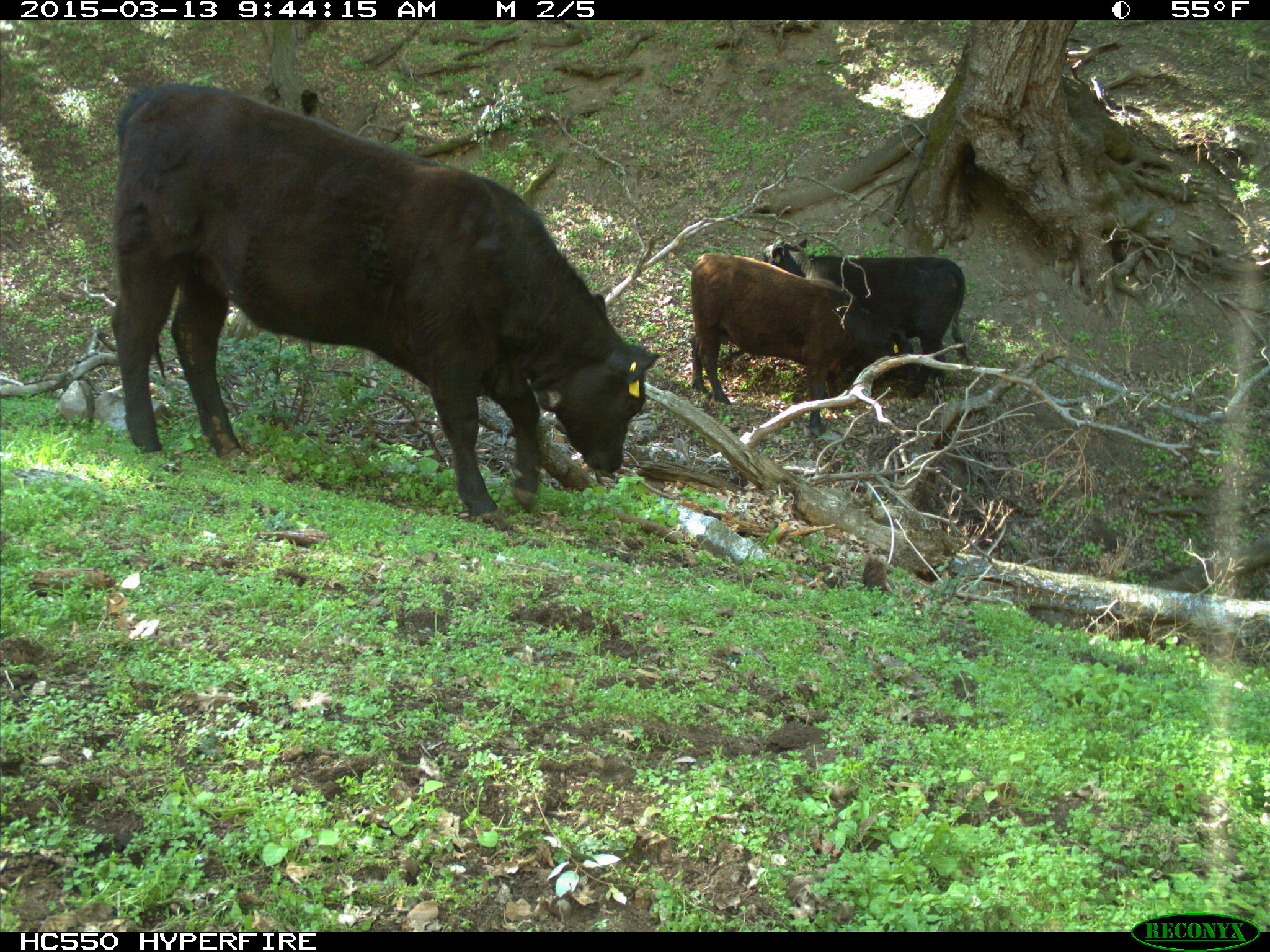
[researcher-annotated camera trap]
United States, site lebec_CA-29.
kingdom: Animalia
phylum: Chordata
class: Mammalia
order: Artiodactyla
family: Bovidae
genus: Bos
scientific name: Bos taurus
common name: domestic cow